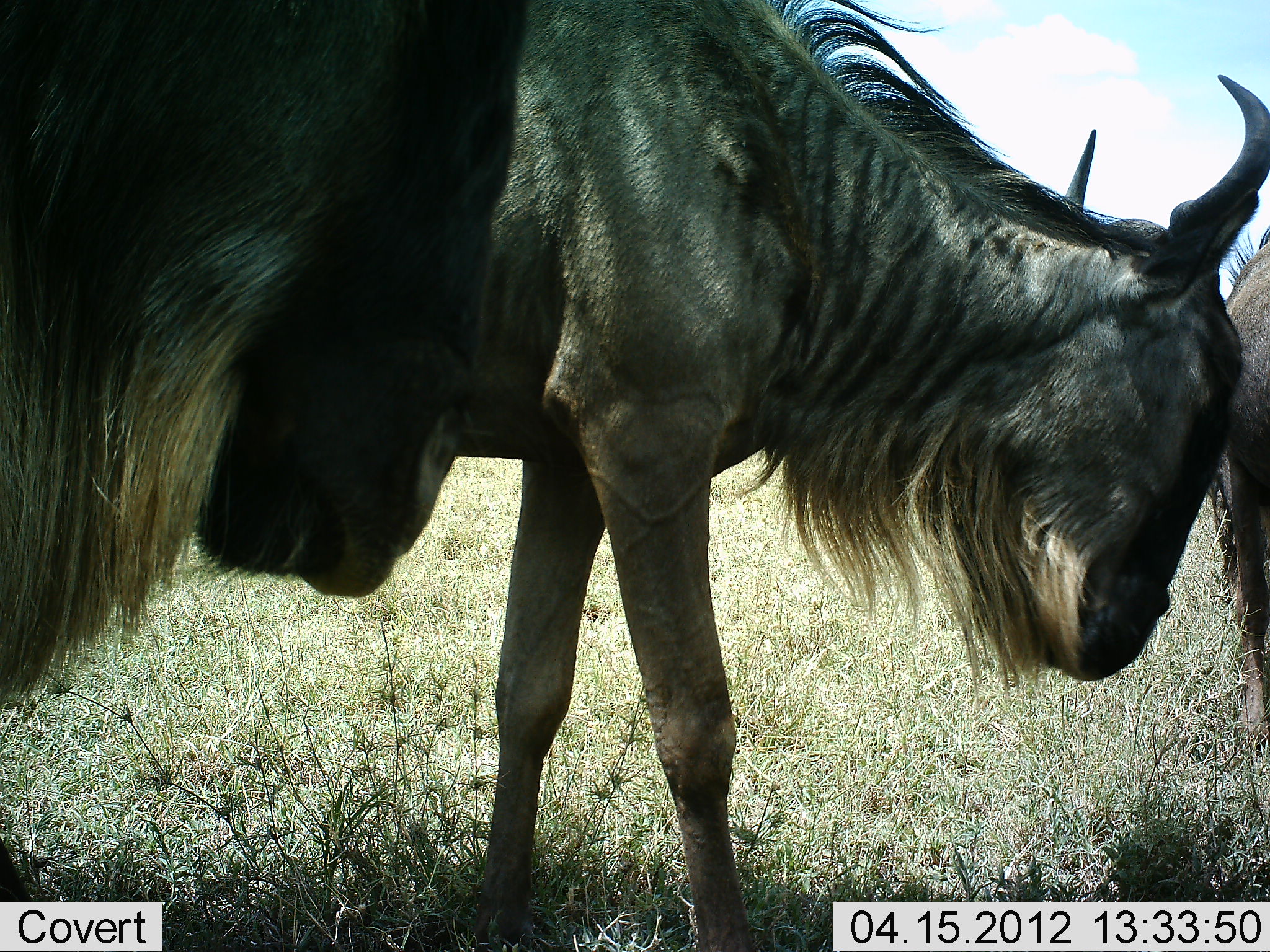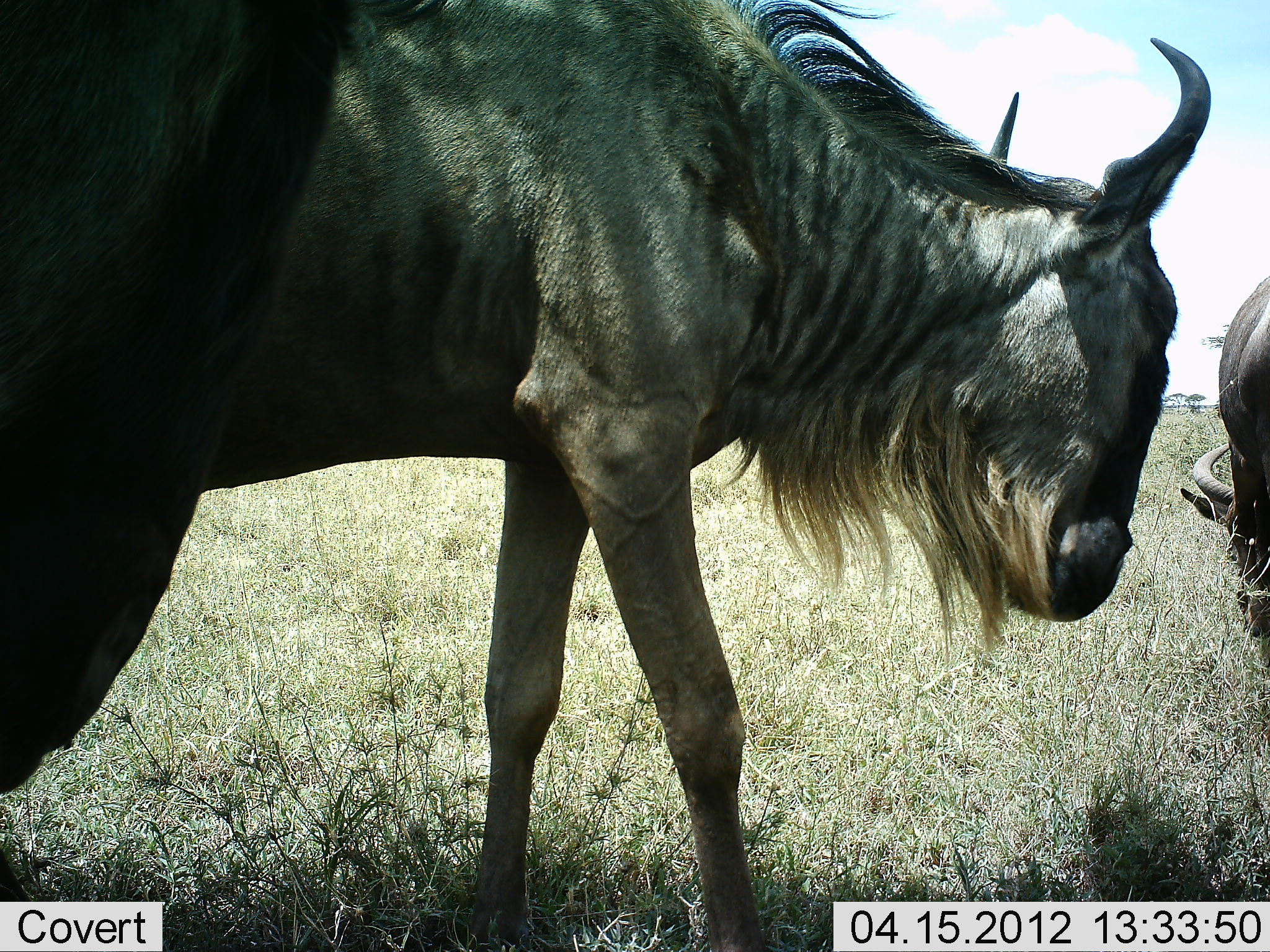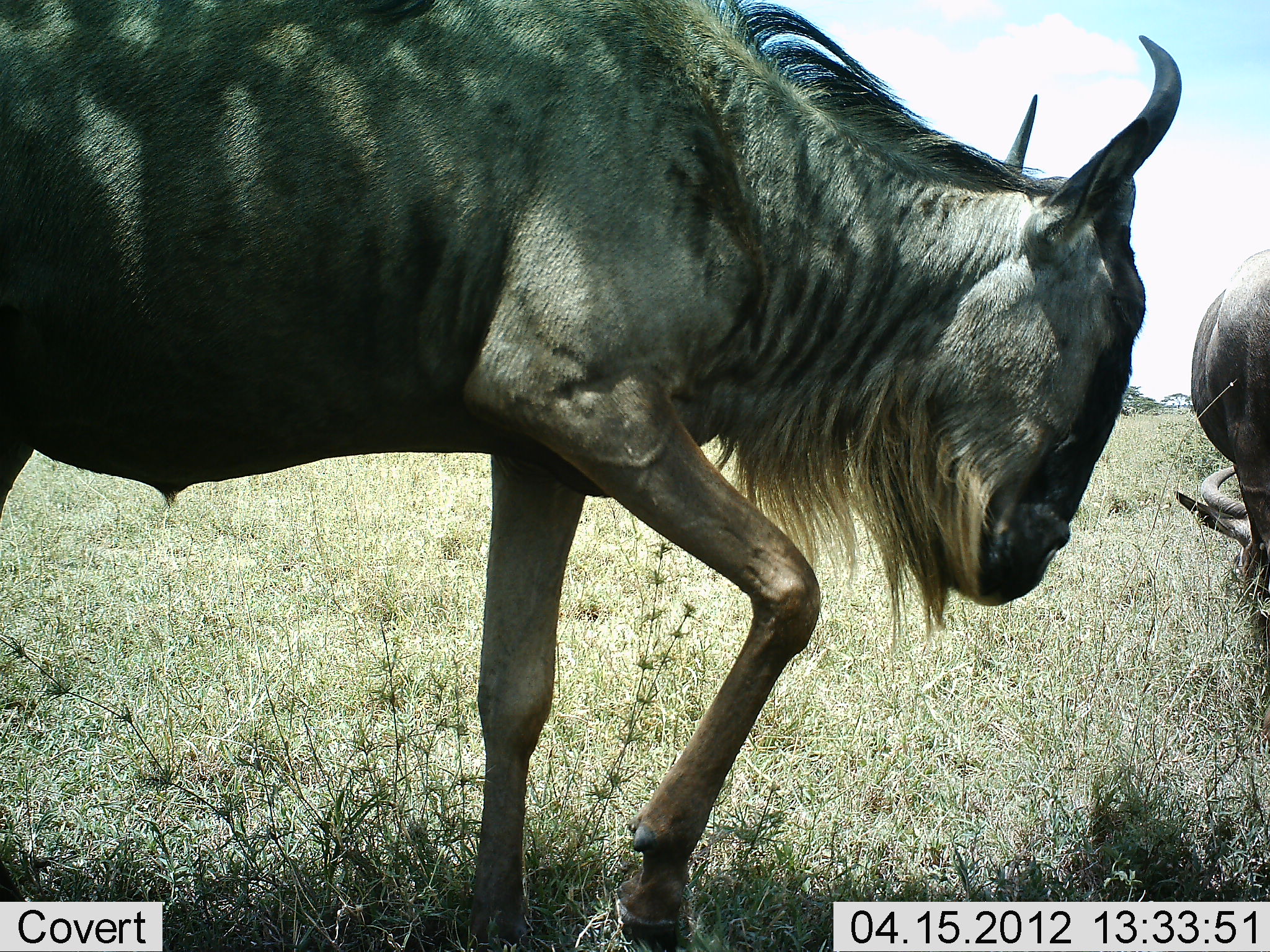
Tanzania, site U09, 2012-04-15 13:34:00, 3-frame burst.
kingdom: Animalia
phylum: Chordata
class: Mammalia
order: Artiodactyla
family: Bovidae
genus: Connochaetes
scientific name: Connochaetes taurinus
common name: blue wildebeest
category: wildebeest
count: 3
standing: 67%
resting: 7%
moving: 30%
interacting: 13%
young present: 0%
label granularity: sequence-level